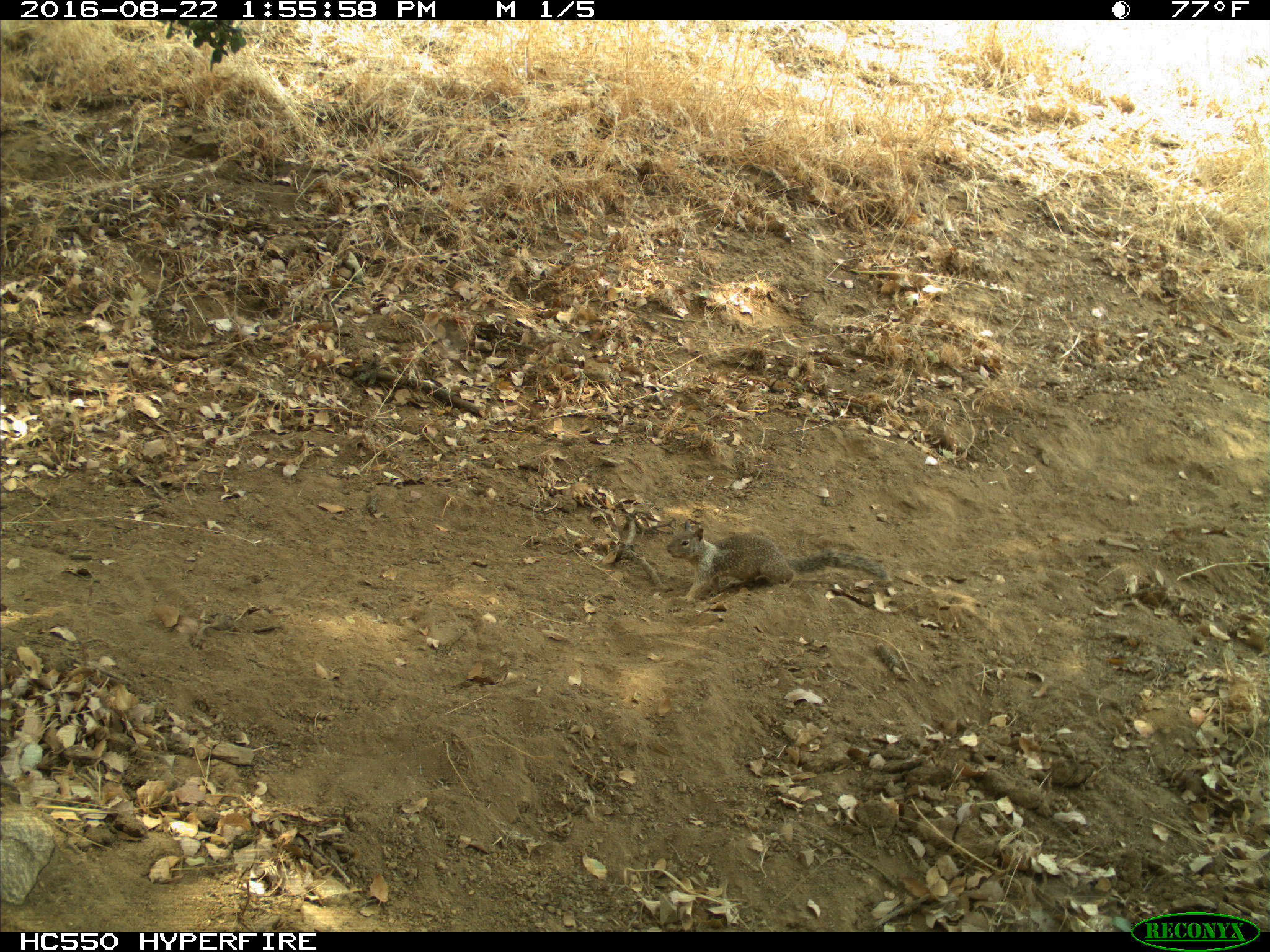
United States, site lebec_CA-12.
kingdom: Animalia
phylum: Chordata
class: Mammalia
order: Rodentia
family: Sciuridae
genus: Otospermophilus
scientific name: Otospermophilus beecheyi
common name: california ground squirrel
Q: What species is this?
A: Otospermophilus beecheyi (california ground squirrel).